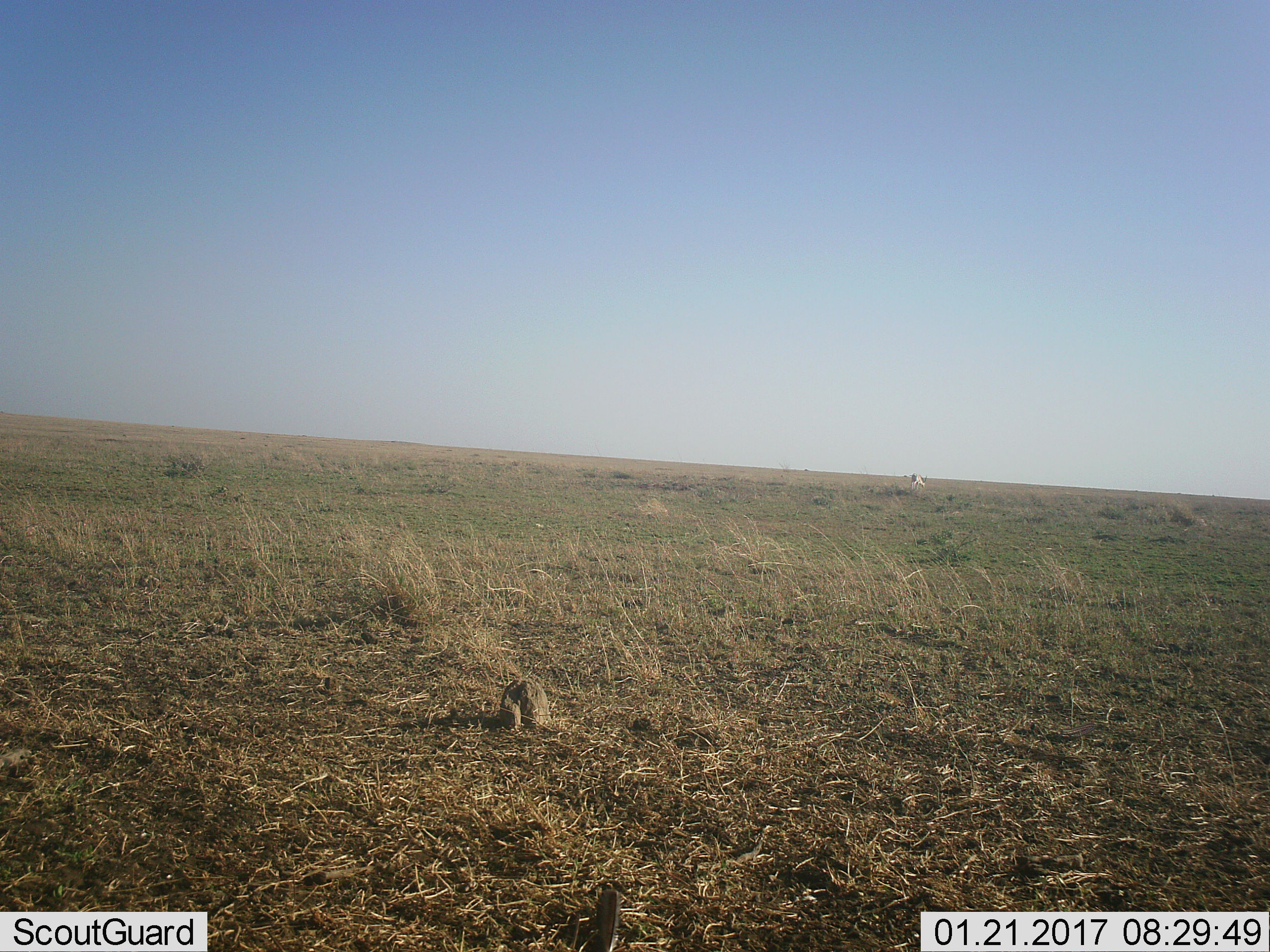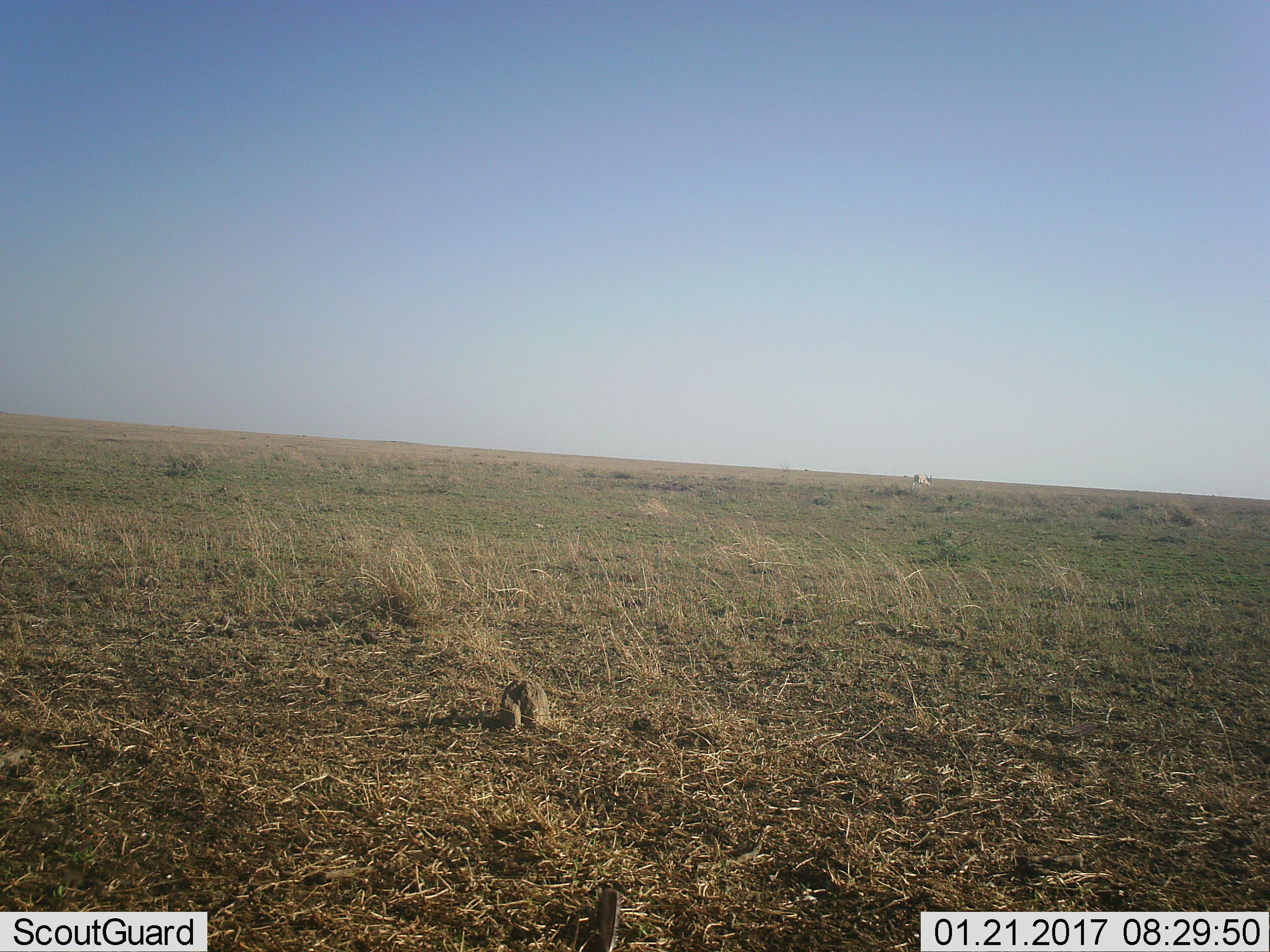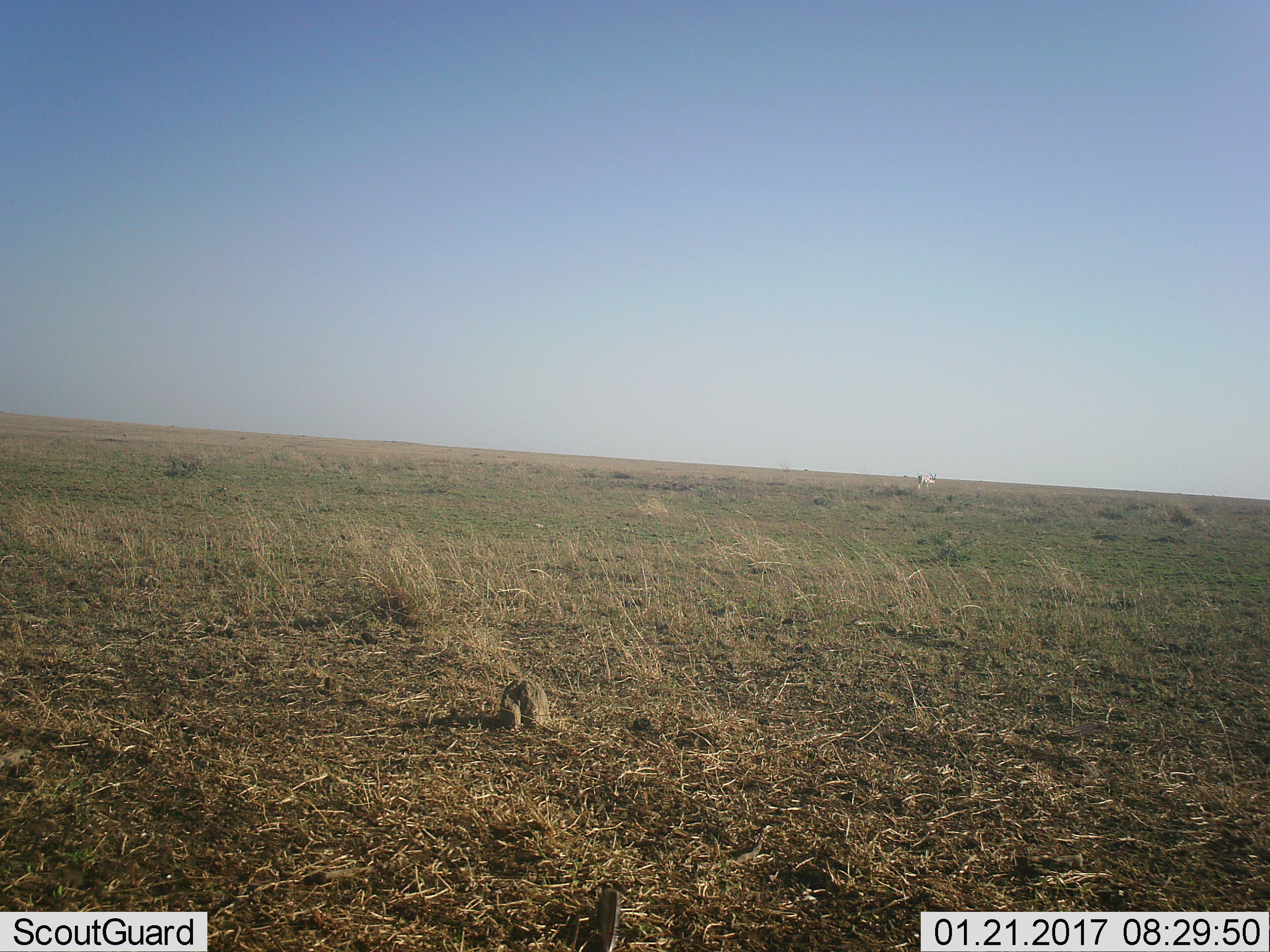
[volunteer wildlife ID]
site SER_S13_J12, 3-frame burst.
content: unidentified animal